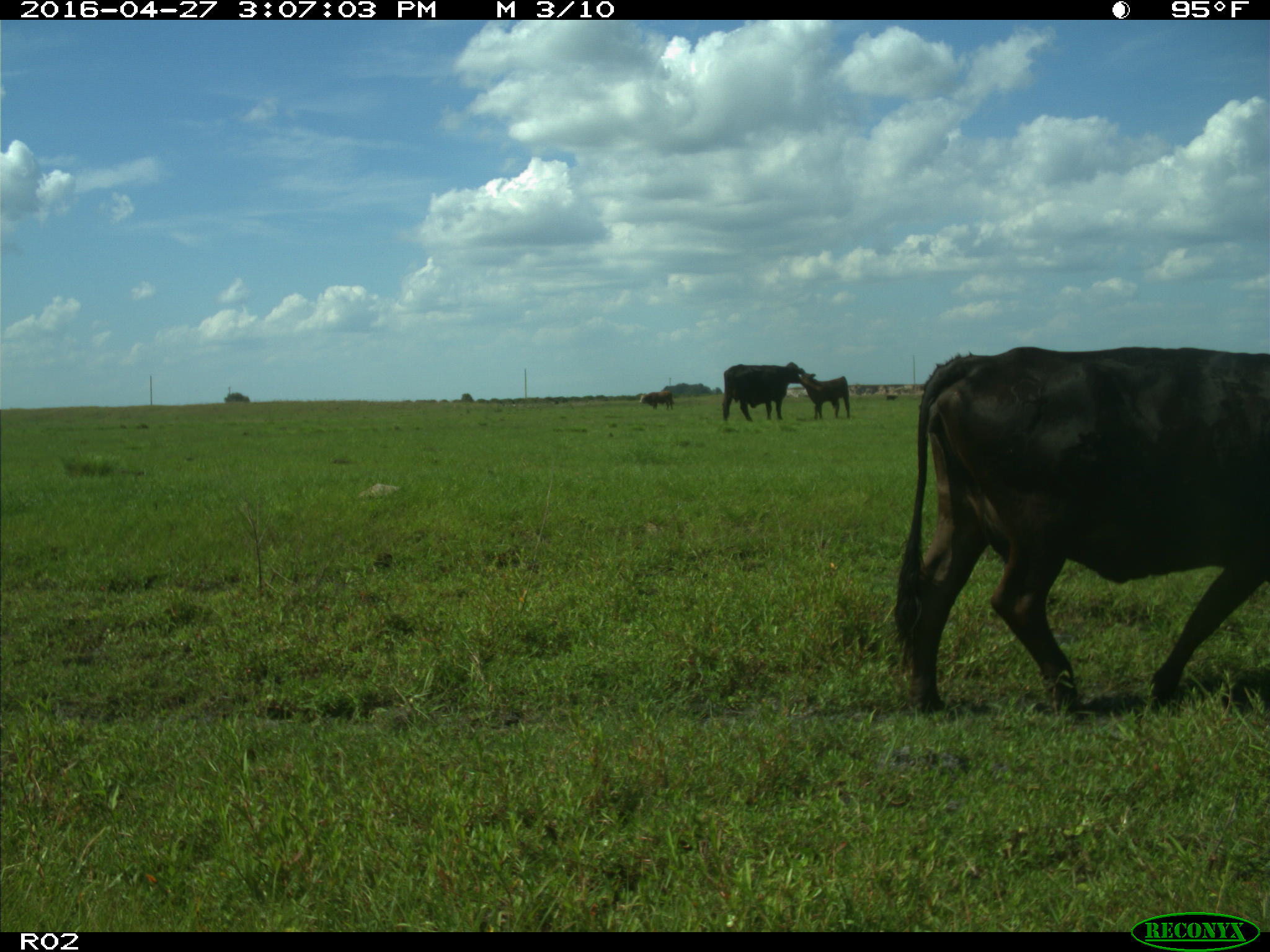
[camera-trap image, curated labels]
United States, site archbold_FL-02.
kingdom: Animalia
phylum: Chordata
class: Mammalia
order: Artiodactyla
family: Bovidae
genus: Bos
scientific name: Bos taurus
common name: domestic cow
Bos taurus (domestic cow).